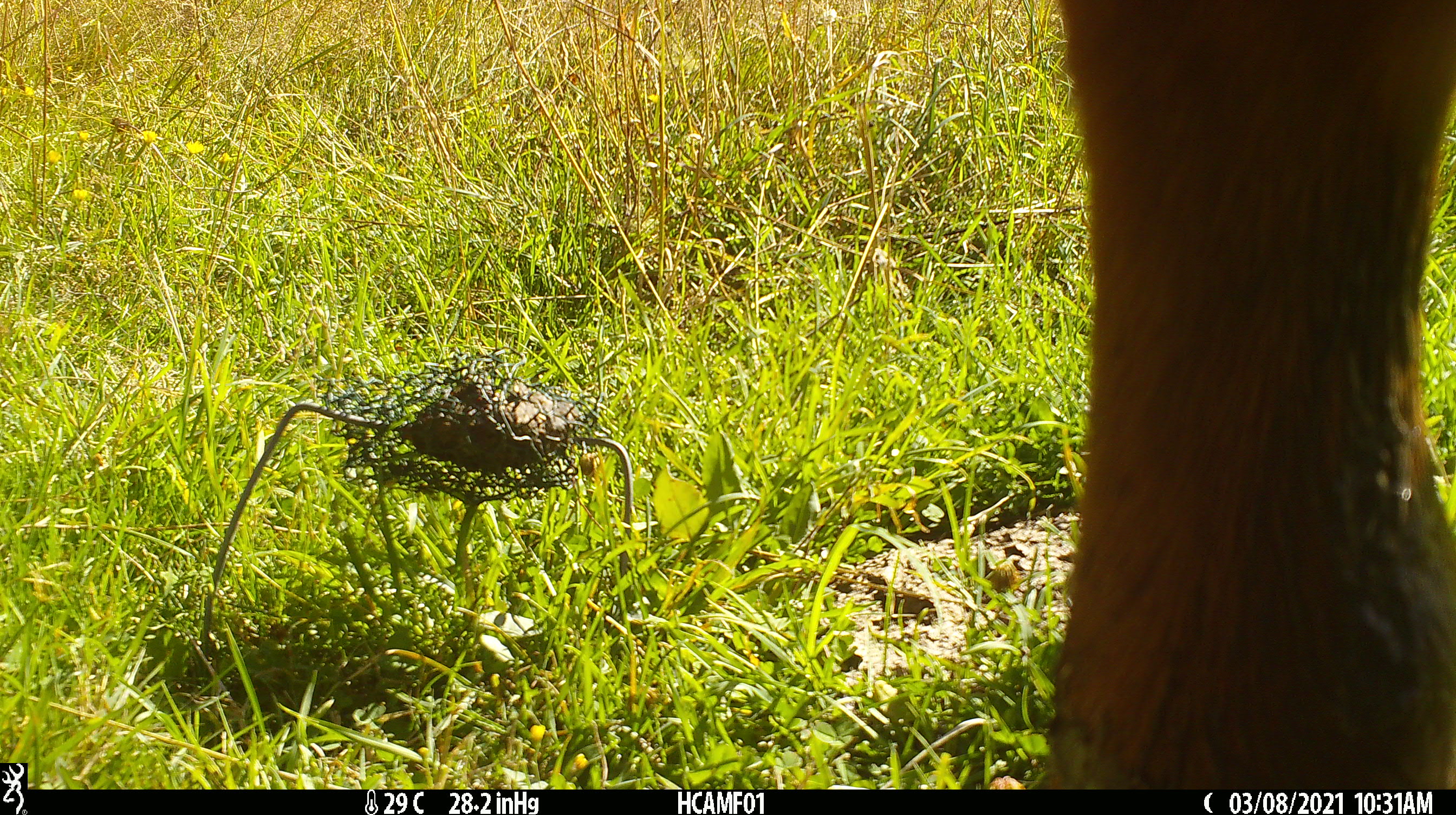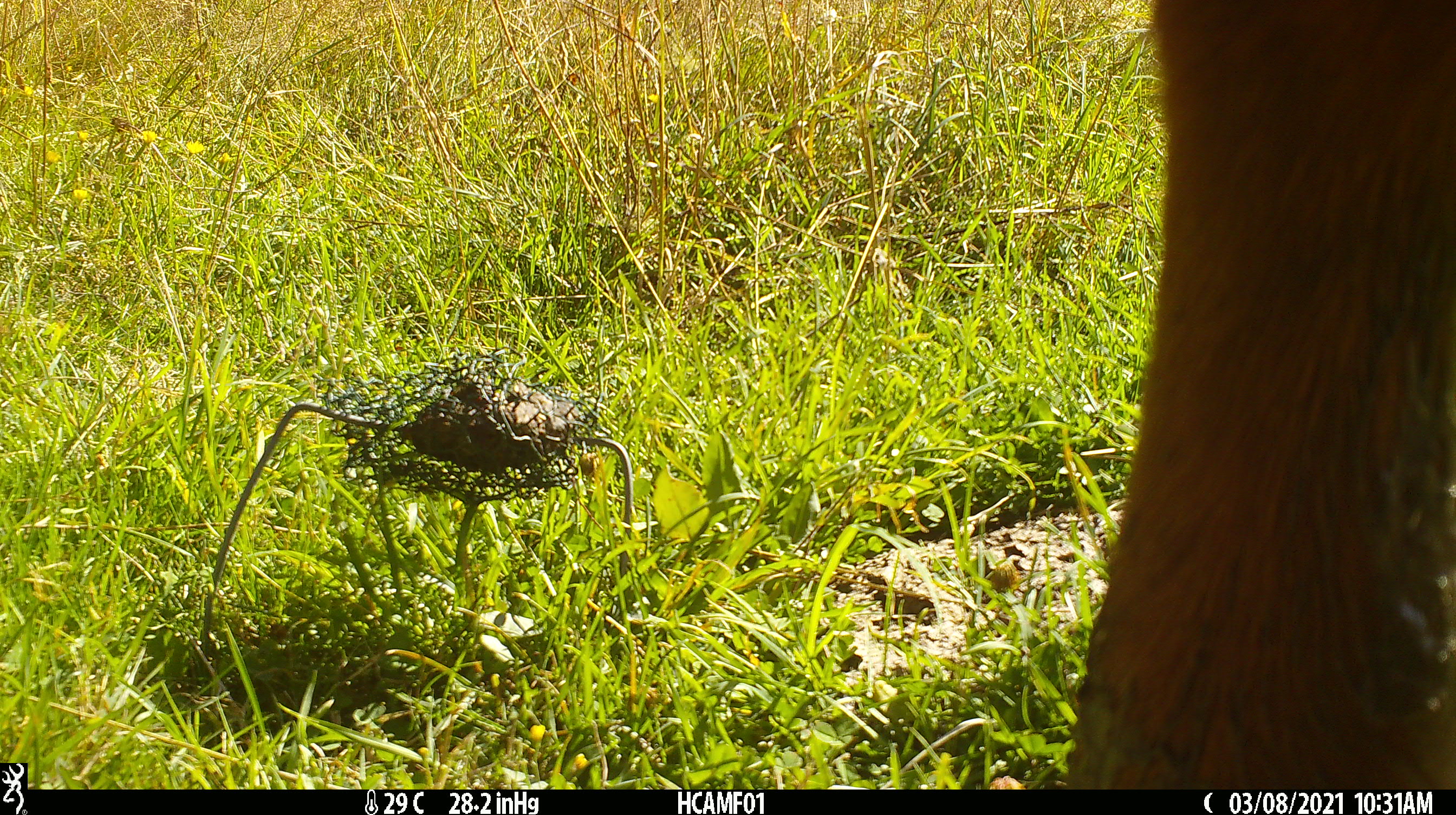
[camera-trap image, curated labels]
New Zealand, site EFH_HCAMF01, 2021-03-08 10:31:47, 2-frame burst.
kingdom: Animalia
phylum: Chordata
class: Mammalia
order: Artiodactyla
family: Bovidae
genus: Bos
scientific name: Bos taurus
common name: domestic cow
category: cow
Cow (domestic cow) (Bos taurus).